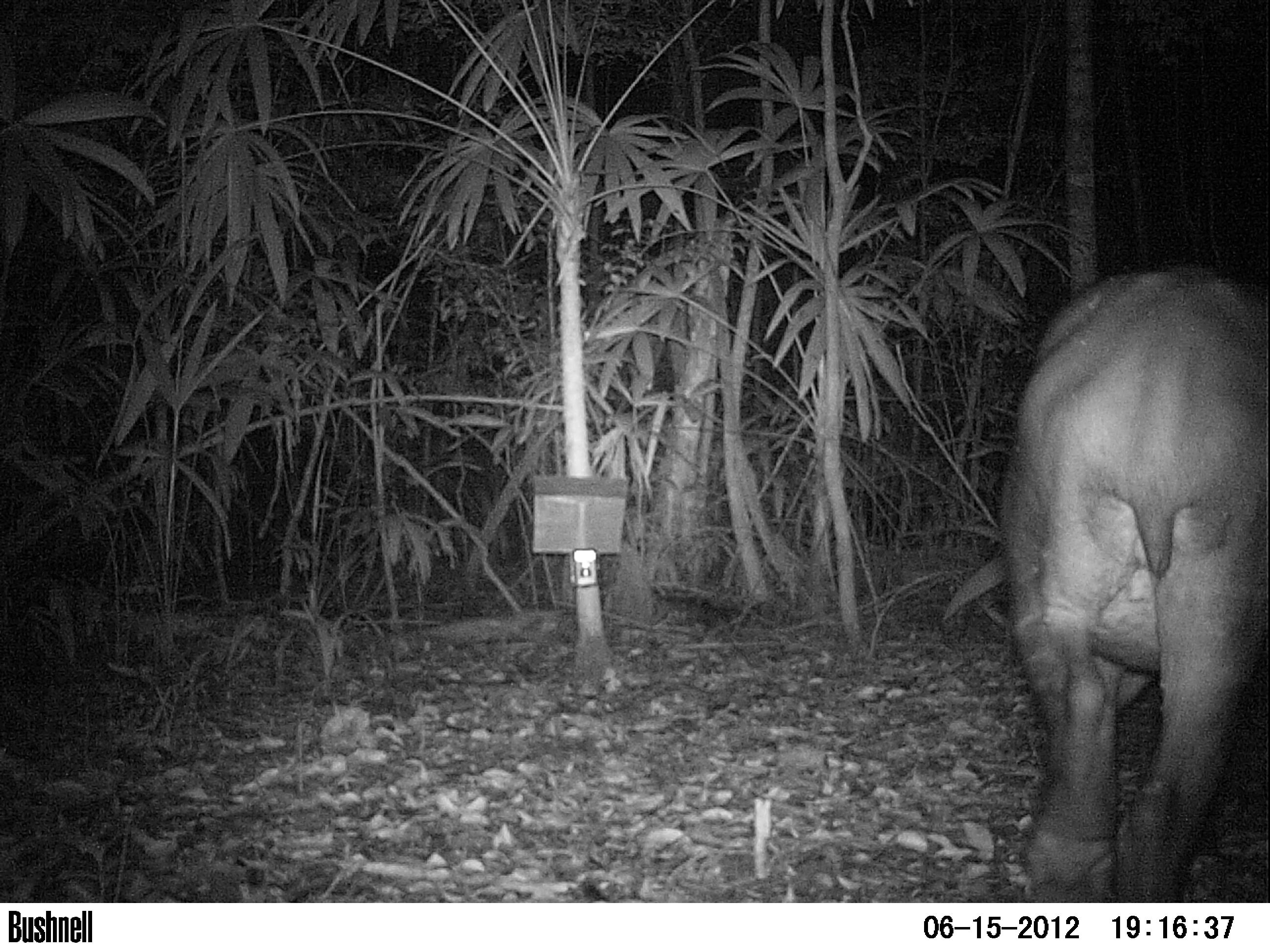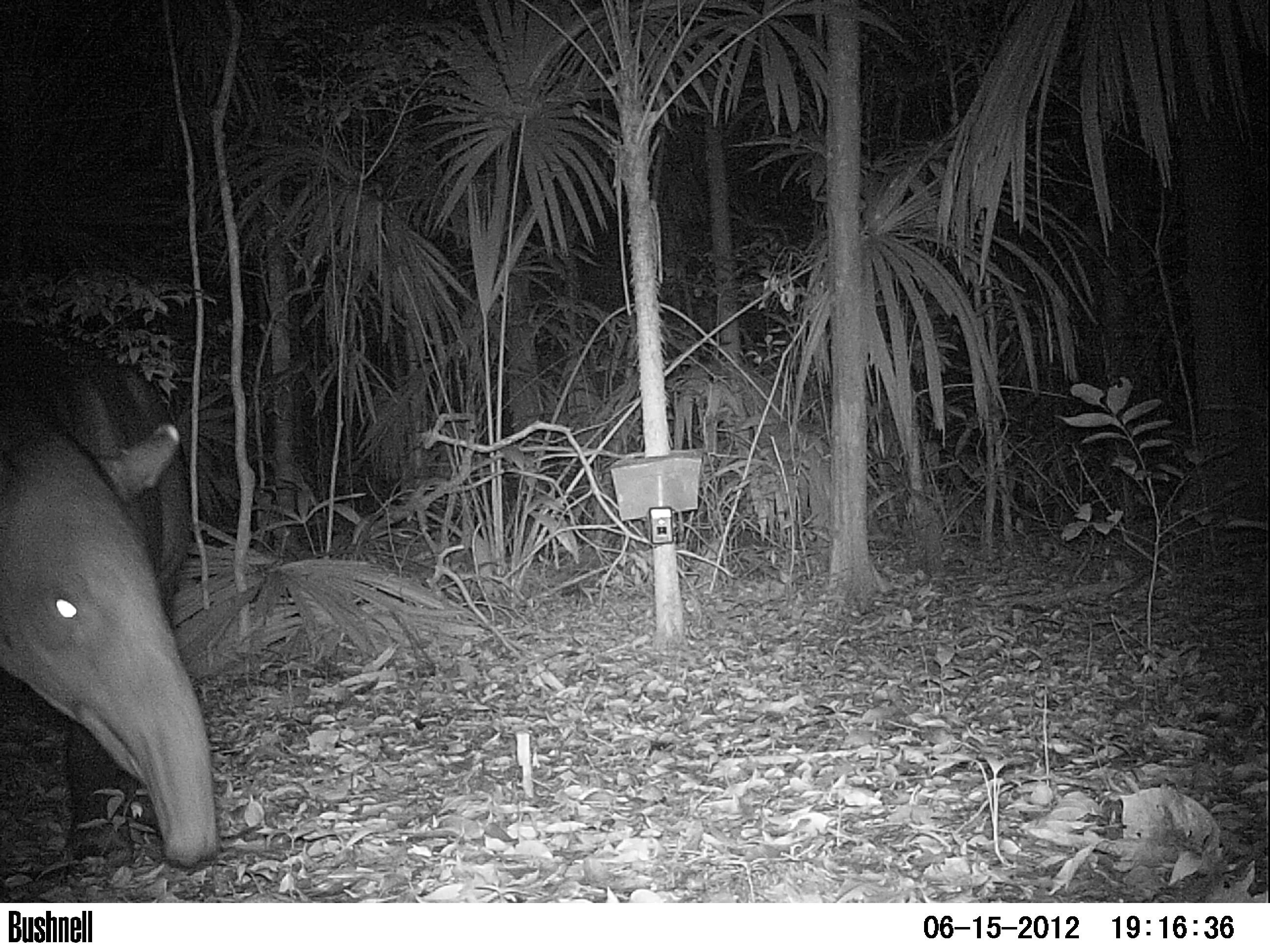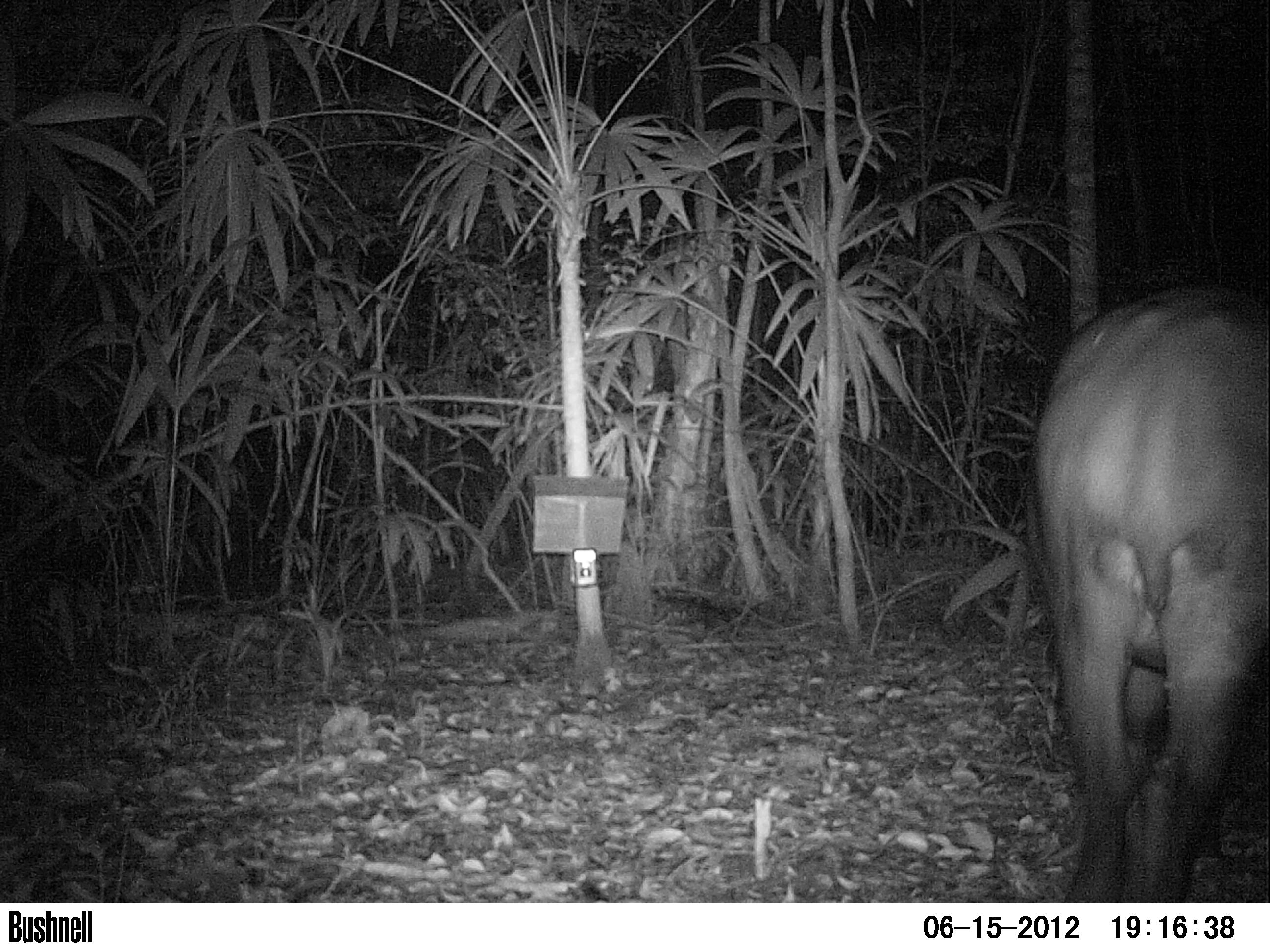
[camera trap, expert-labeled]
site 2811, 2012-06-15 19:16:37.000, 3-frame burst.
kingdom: Animalia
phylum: Chordata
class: Mammalia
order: Perissodactyla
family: Tapiridae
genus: Tapirus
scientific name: Tapirus bairdii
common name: baird's tapir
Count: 1.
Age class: adult.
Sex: female.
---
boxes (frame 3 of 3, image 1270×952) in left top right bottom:
tapirus bairdii: 1012 282 1270 901